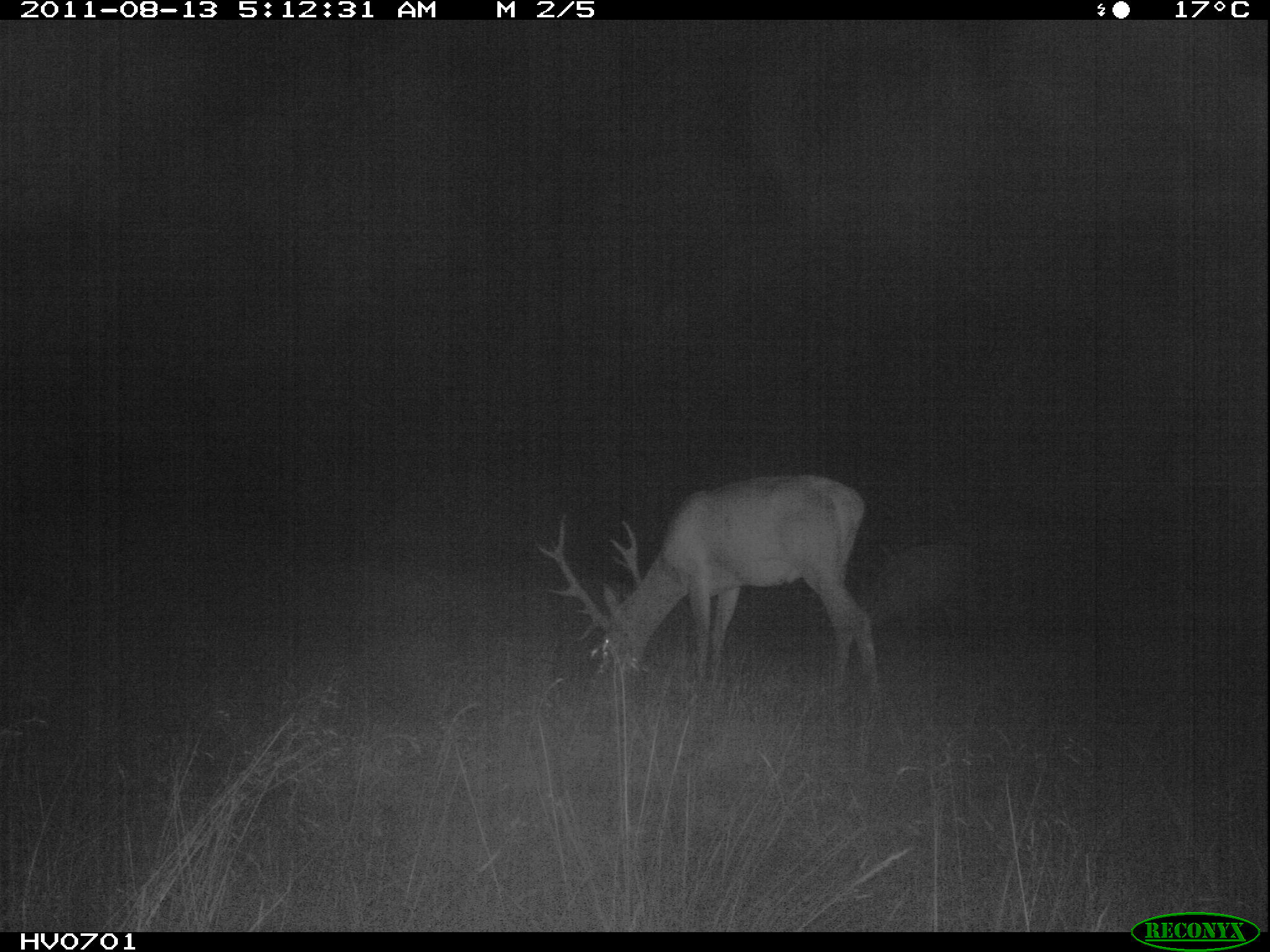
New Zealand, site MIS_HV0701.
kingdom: Animalia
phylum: Chordata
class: Mammalia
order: Artiodactyla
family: Cervidae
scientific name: Cervidae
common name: deer